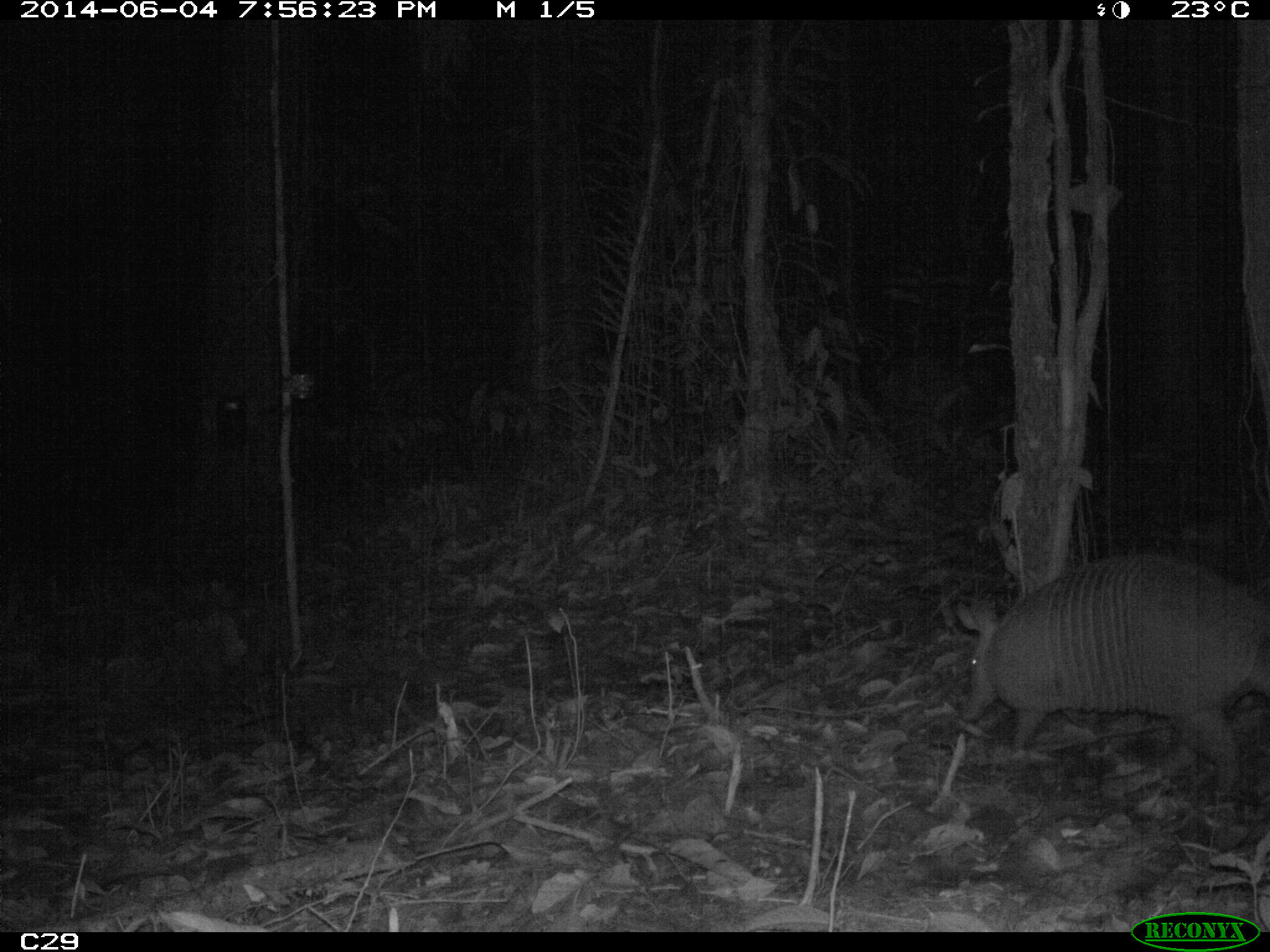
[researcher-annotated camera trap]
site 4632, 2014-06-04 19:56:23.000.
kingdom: Animalia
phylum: Chordata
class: Mammalia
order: Cingulata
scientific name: Cingulata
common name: armadillo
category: unknown armadillo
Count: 1.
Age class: adult.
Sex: male.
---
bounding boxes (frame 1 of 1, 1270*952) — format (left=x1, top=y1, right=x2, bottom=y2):
unknown armadillo: (left=954, top=549, right=1270, bottom=801)